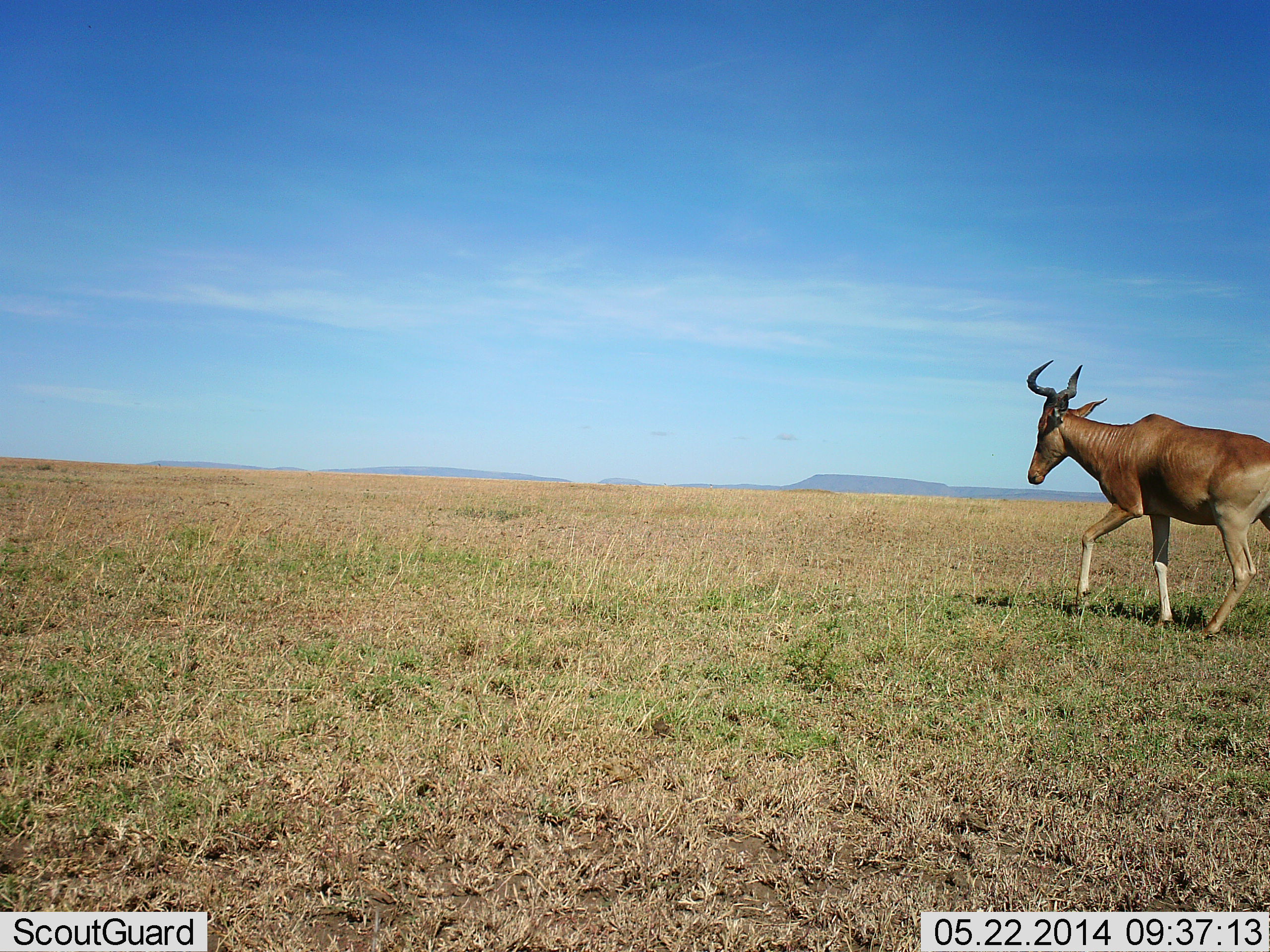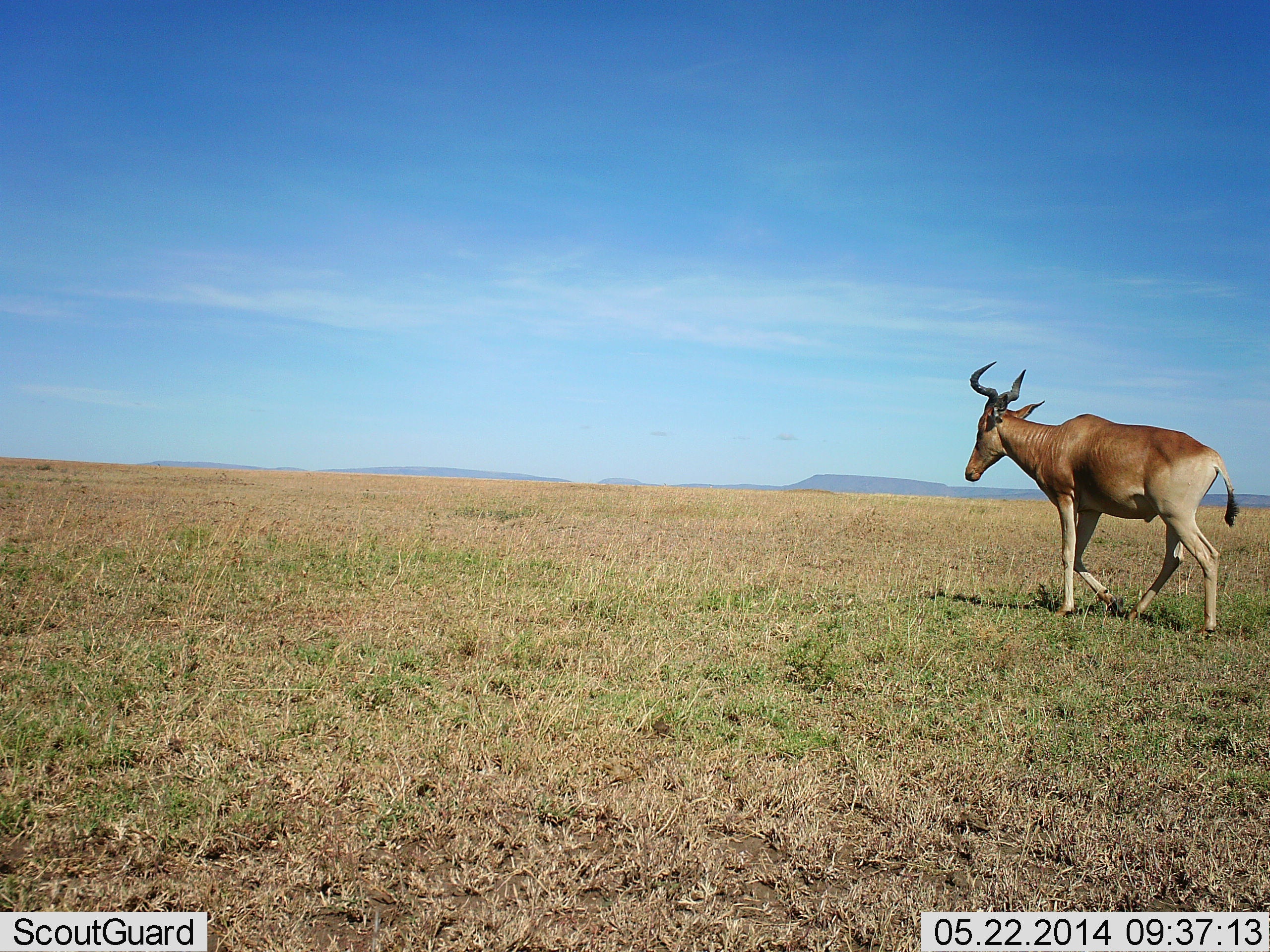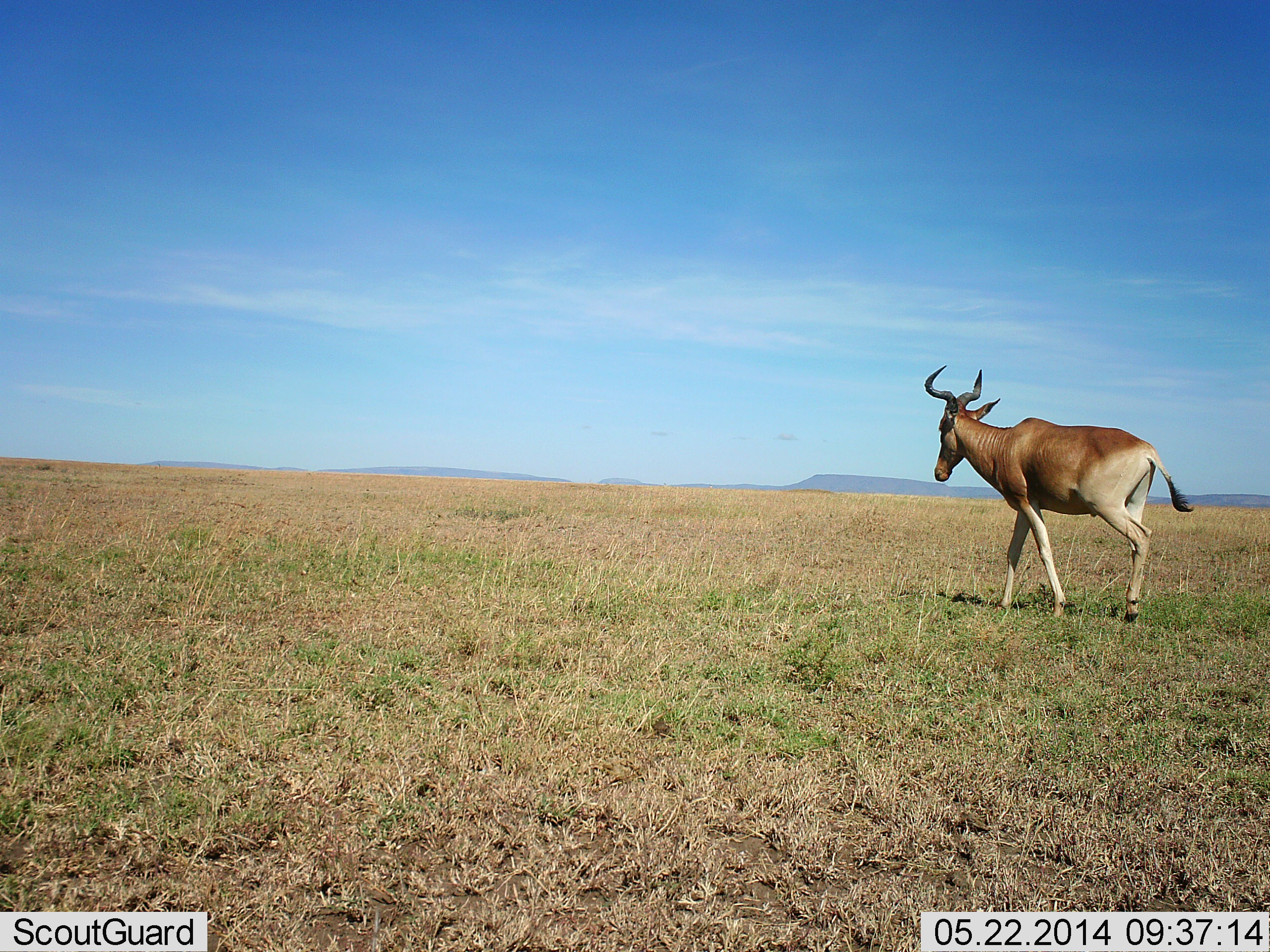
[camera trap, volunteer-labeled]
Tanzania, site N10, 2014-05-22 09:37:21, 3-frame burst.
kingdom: Animalia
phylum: Chordata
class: Mammalia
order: Artiodactyla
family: Bovidae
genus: Alcelaphus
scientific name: Alcelaphus buselaphus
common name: hartebeest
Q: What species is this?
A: Hartebeest (Alcelaphus buselaphus).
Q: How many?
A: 1.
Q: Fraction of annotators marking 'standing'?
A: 0%.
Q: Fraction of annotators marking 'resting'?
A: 0%.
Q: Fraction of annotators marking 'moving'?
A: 100%.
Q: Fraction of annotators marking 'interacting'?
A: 0%.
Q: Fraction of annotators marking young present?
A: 0%.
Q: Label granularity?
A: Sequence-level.